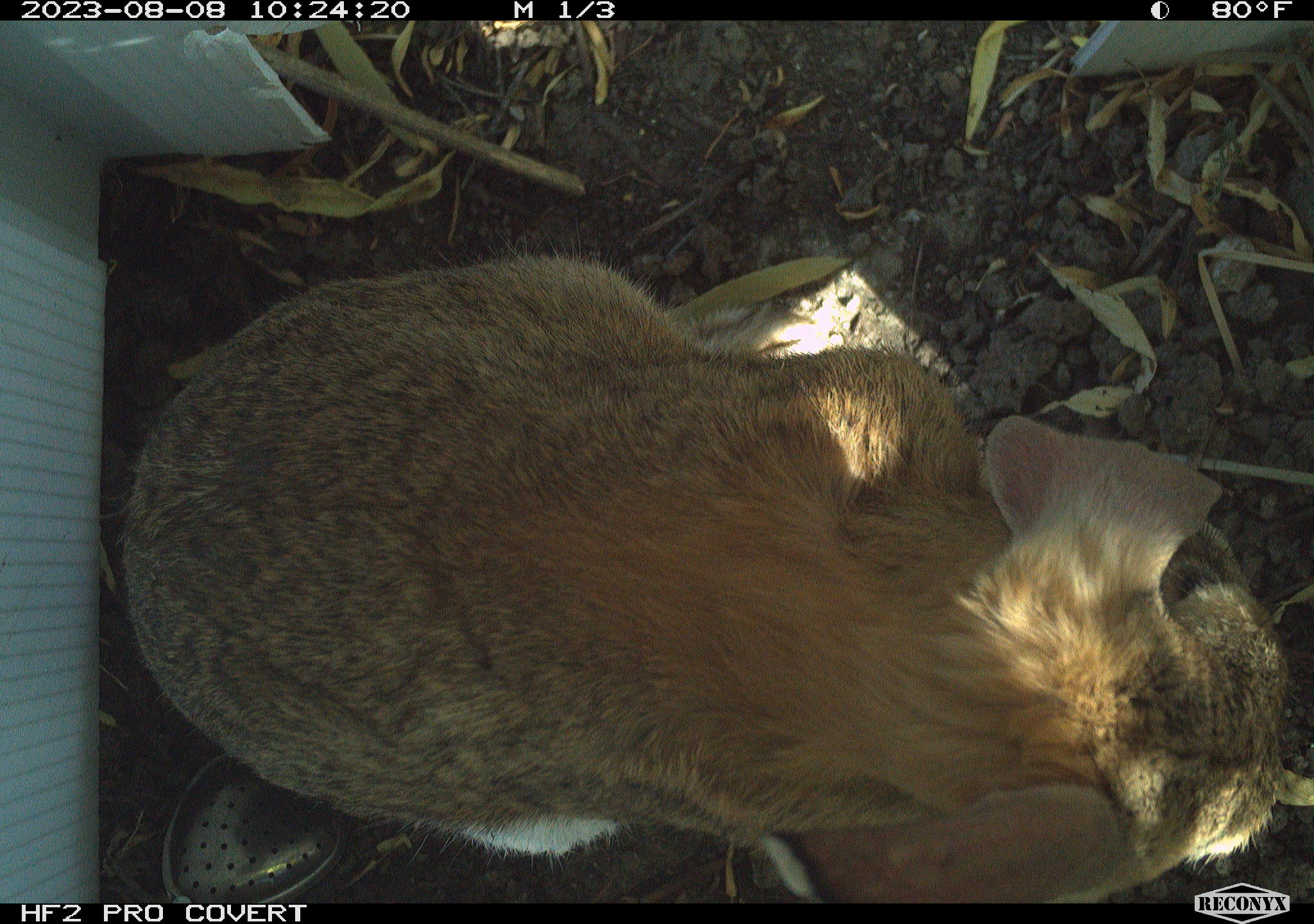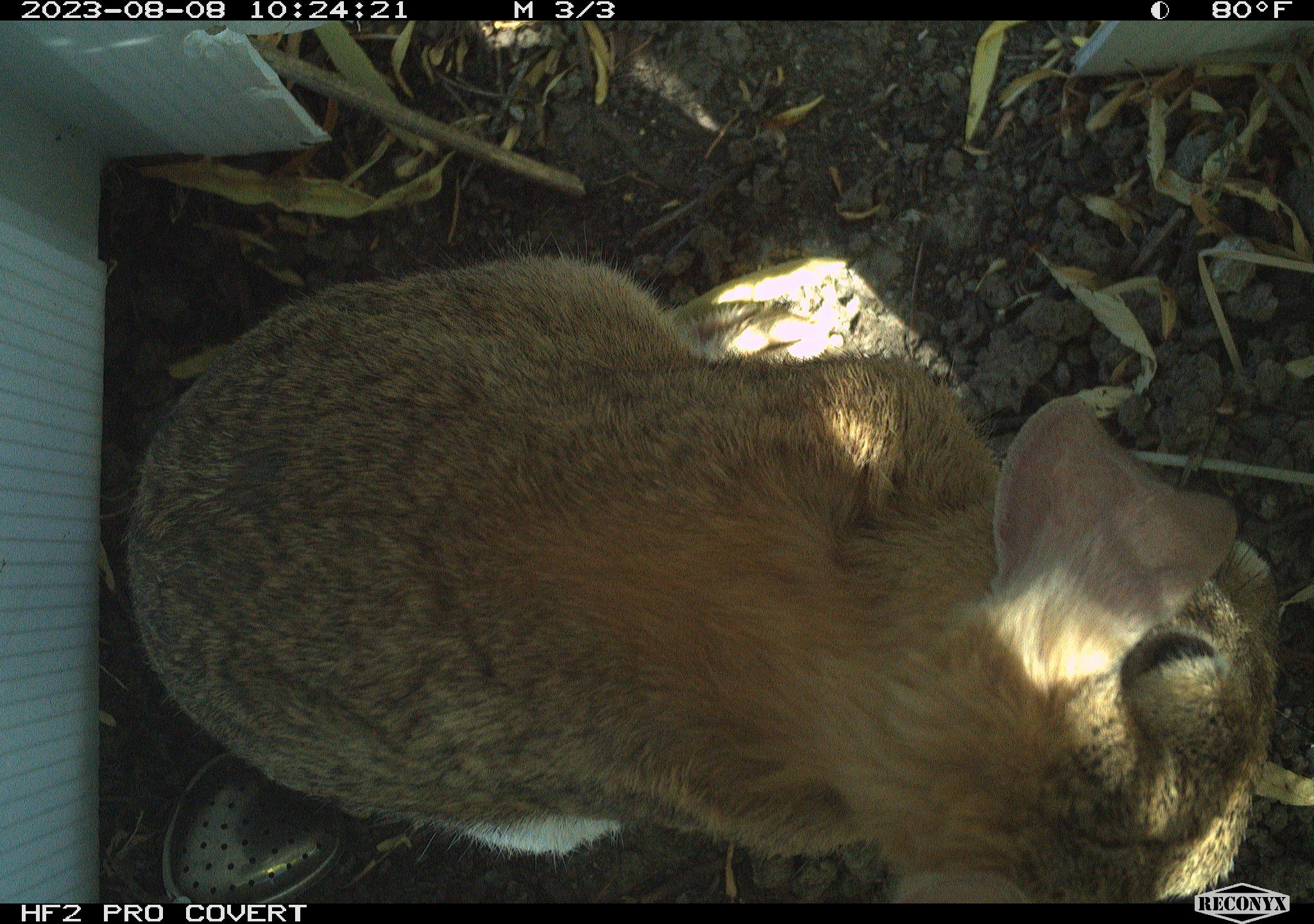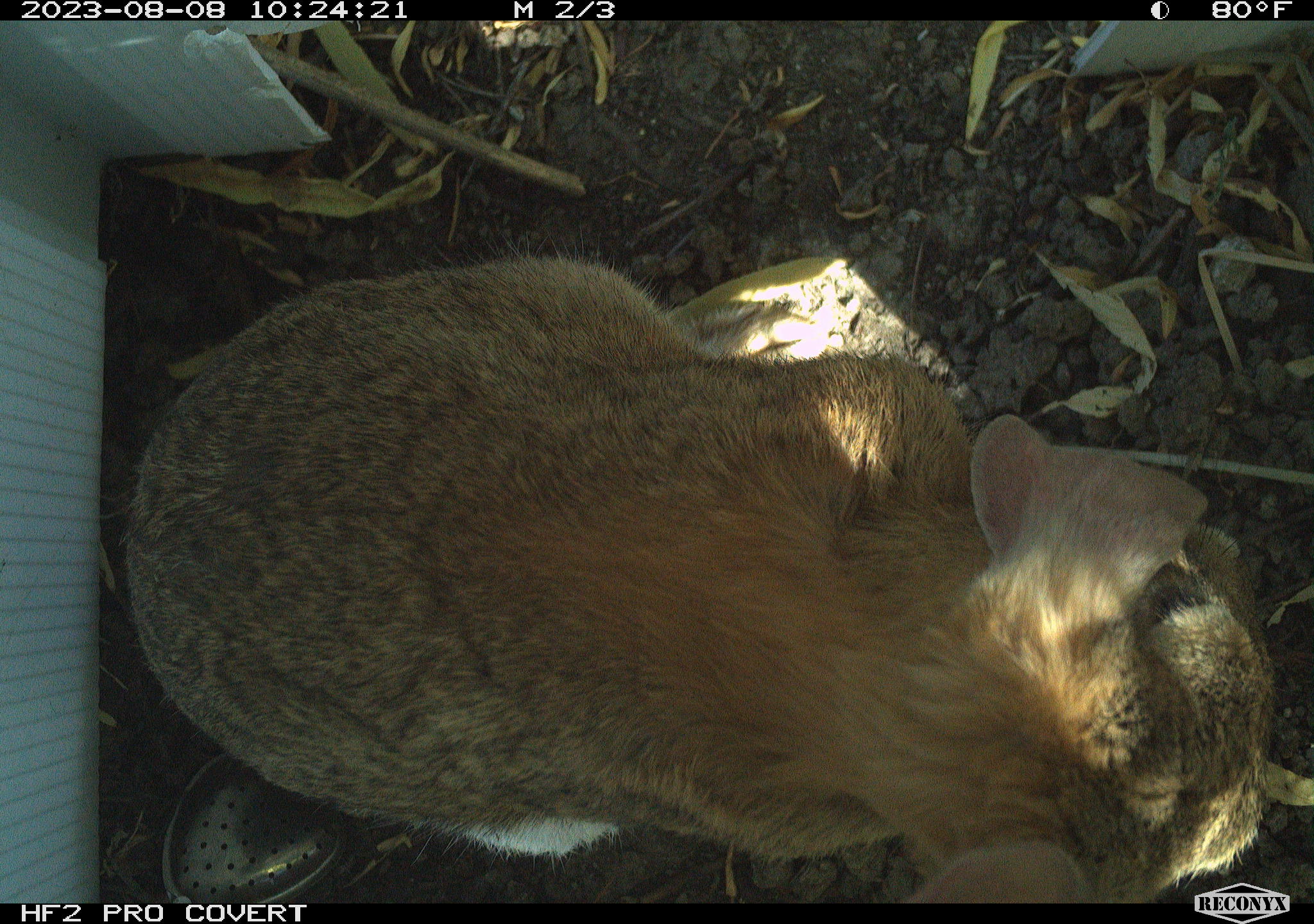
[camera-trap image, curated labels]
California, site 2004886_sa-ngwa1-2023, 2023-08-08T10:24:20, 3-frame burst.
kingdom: Animalia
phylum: Chordata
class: Mammalia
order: Lagomorpha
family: Leporidae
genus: Sylvilagus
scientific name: Sylvilagus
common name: cottontail rabbits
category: sylvilagus species